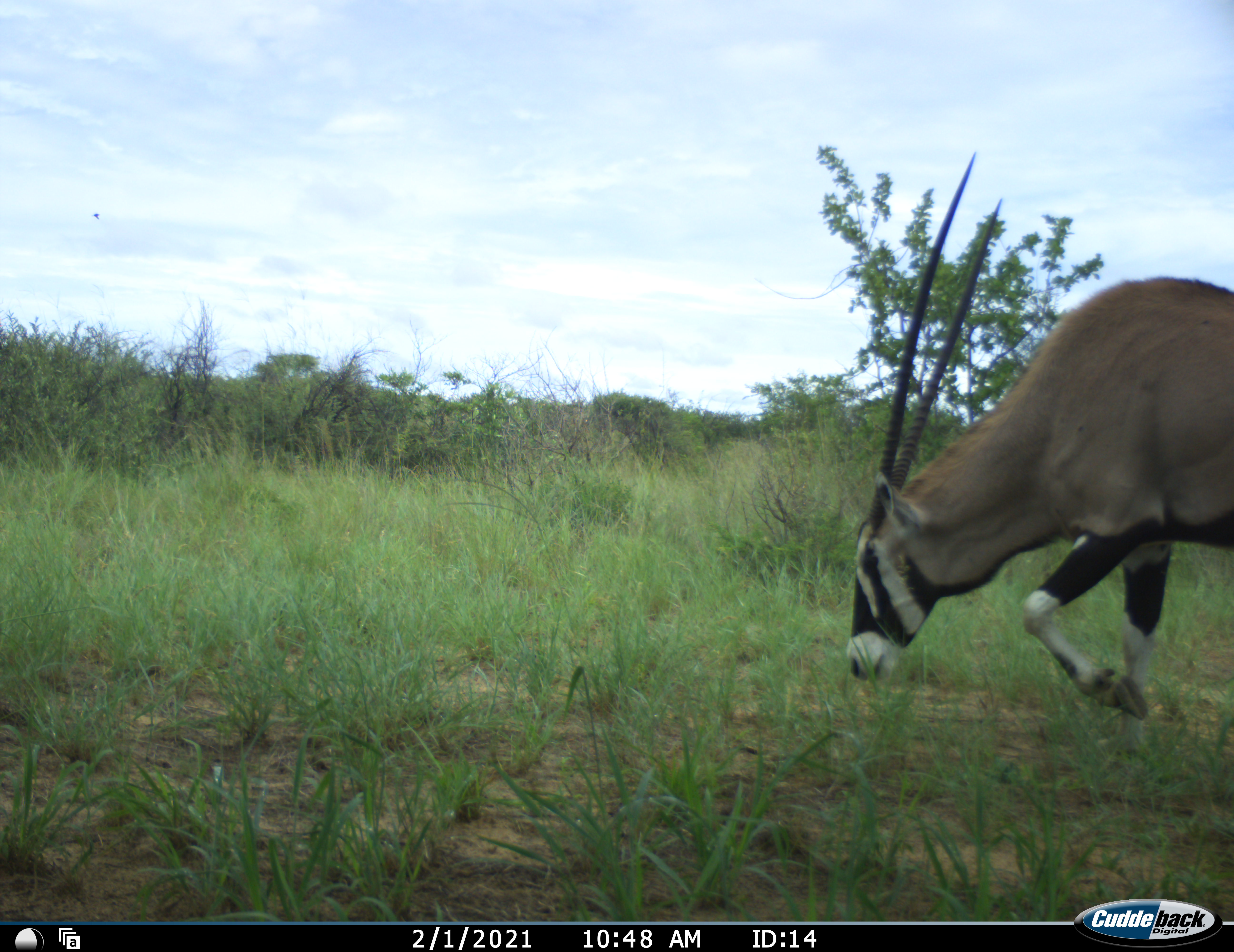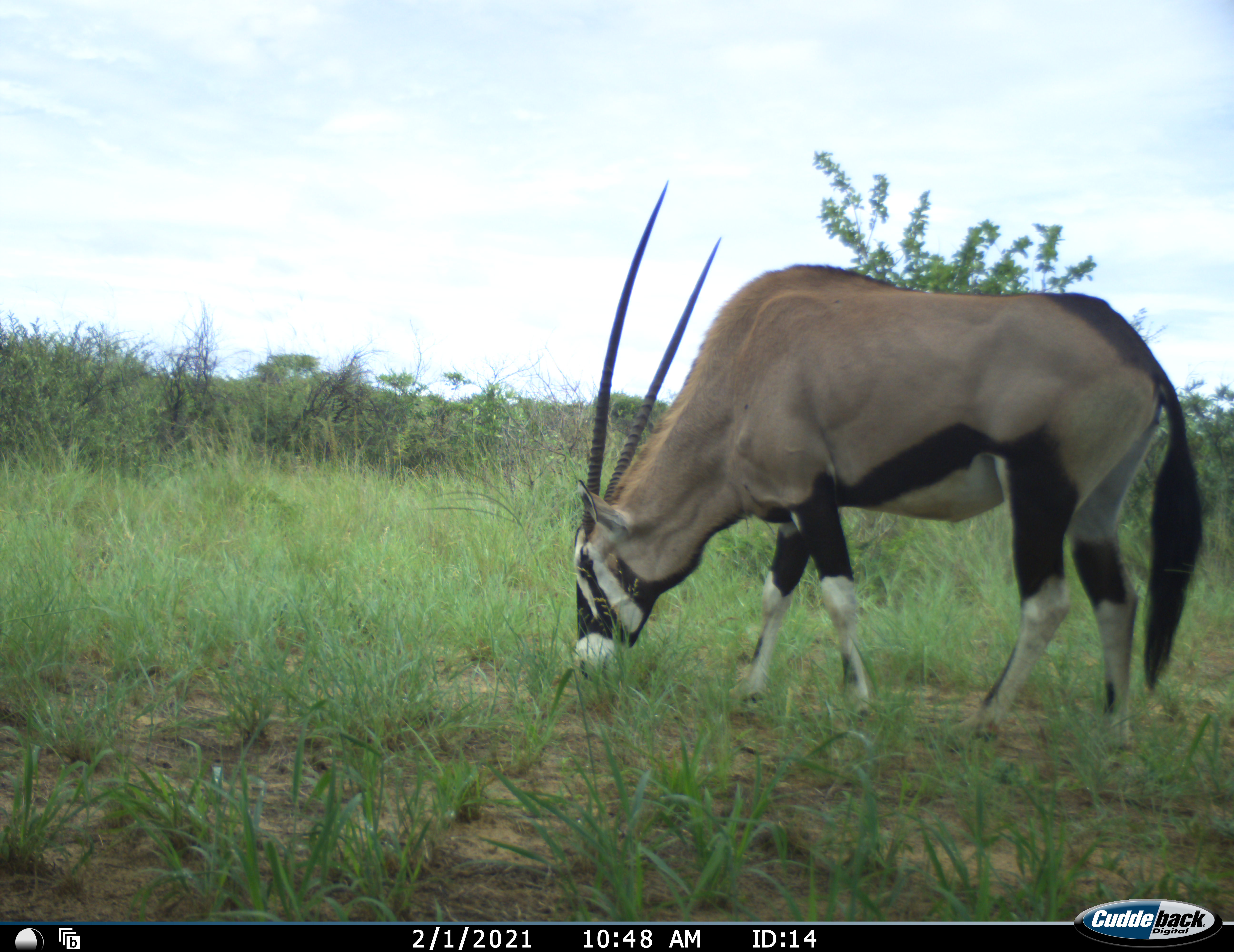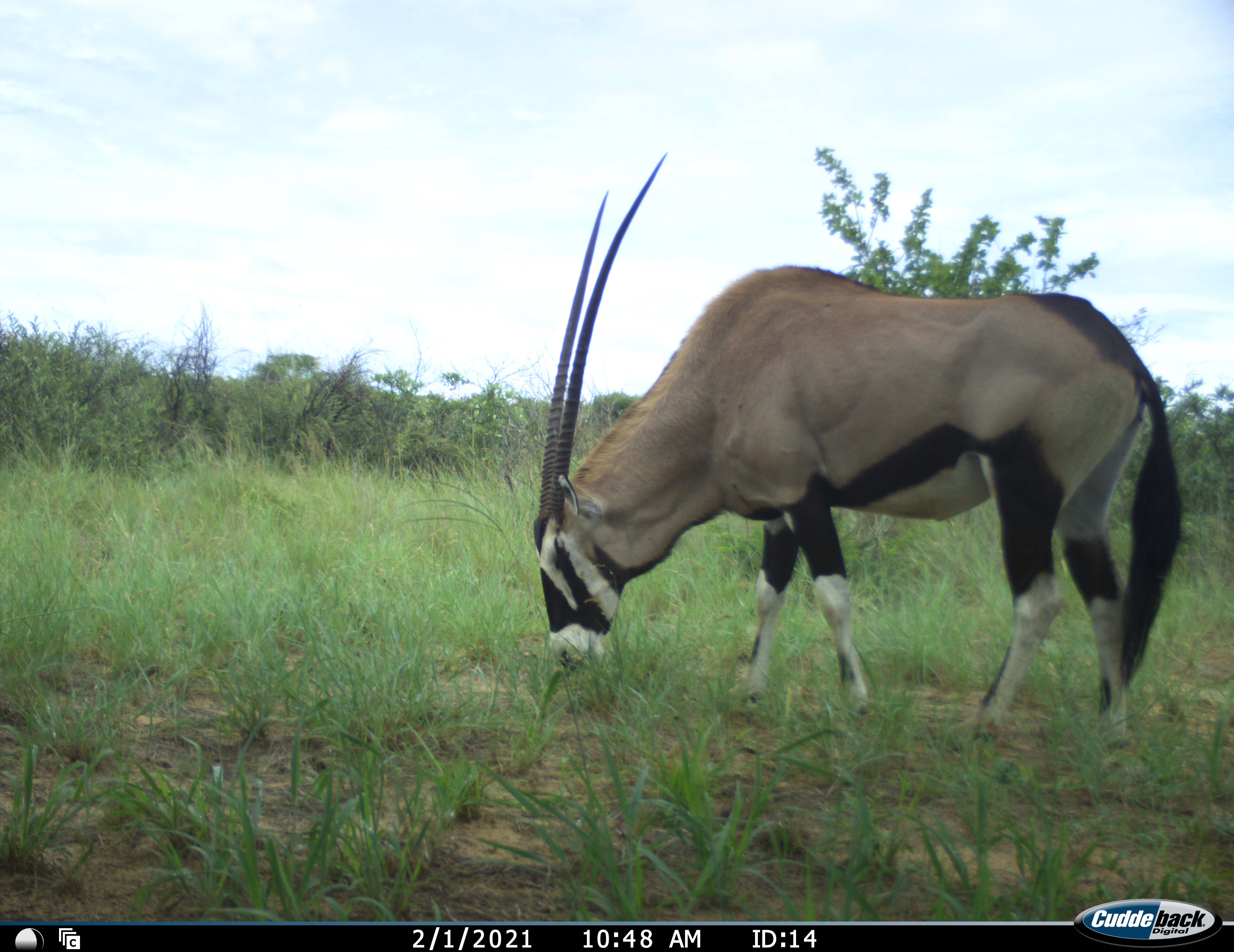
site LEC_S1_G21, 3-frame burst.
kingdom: Animalia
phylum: Chordata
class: Mammalia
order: Artiodactyla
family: Bovidae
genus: Oryx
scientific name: Oryx gazella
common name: gemsbok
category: oryx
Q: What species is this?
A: Oryx (gemsbok) (Oryx gazella).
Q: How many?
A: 1.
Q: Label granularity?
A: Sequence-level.